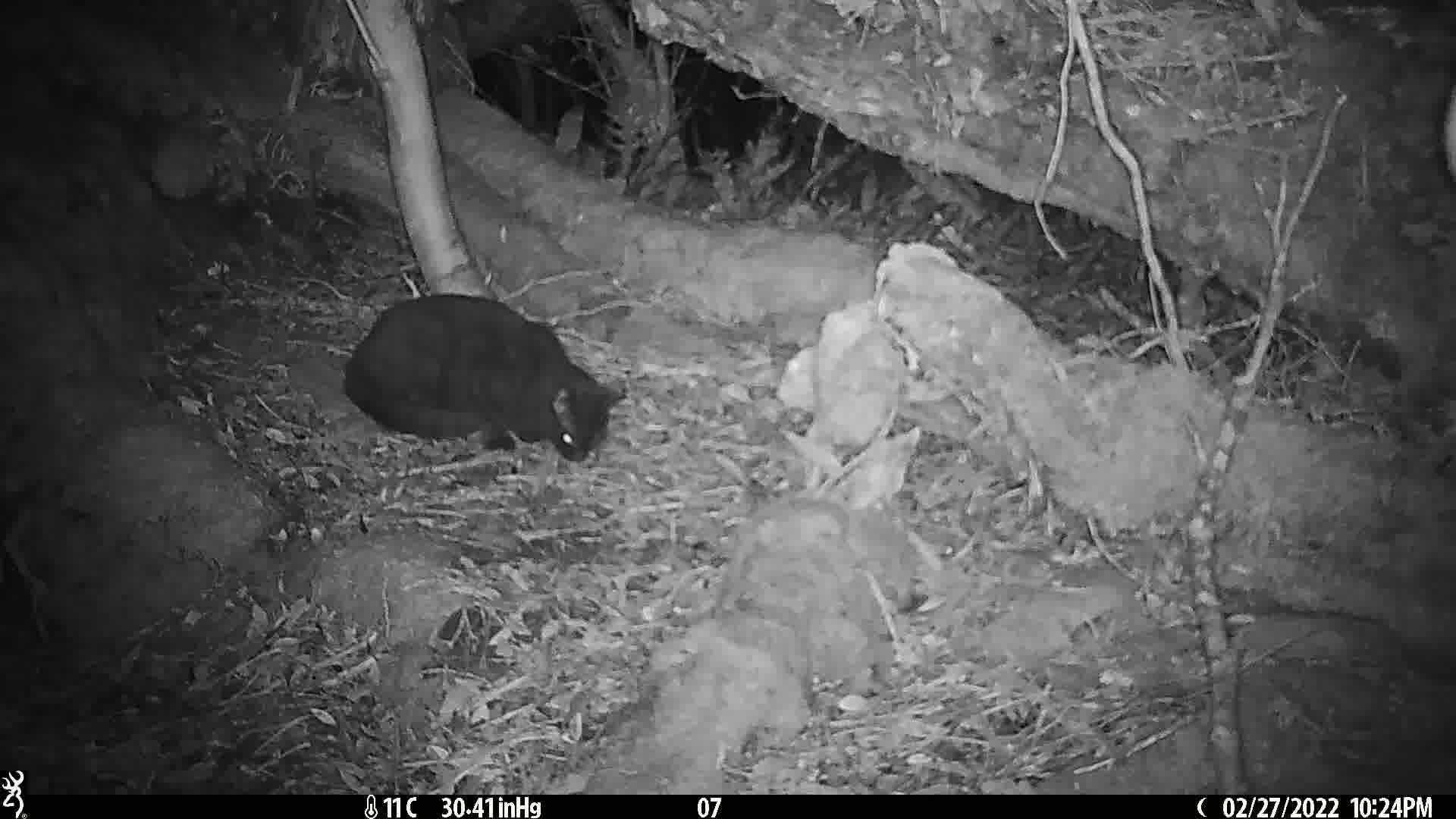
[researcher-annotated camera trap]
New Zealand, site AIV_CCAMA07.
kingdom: Animalia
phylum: Chordata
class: Mammalia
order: Carnivora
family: Felidae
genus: Felis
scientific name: Felis catus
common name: domestic cat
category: cat